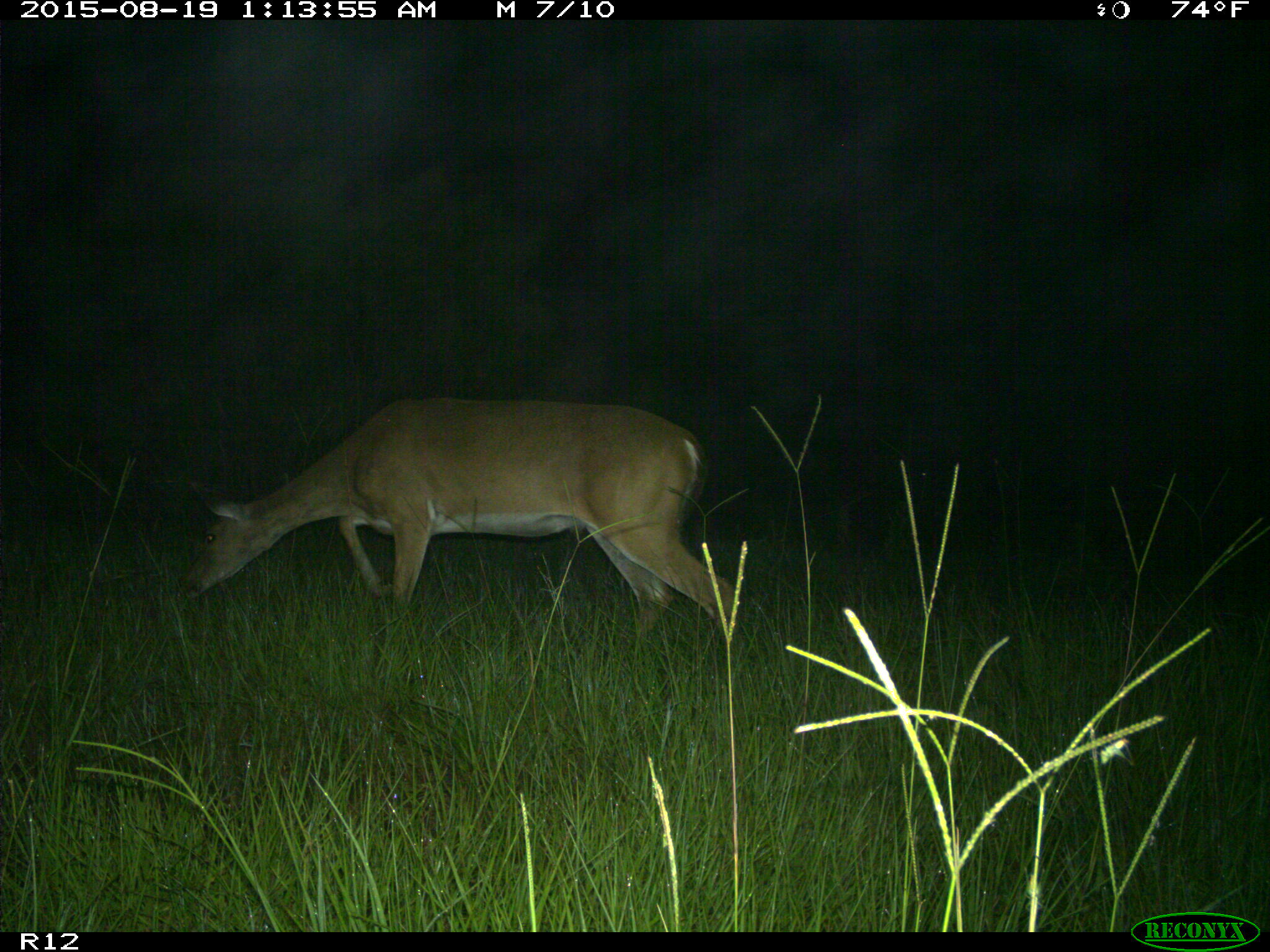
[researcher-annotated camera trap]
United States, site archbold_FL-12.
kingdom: Animalia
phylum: Chordata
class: Mammalia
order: Artiodactyla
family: Cervidae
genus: Odocoileus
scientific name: Odocoileus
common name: deer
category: unidentified deer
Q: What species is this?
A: Unidentified deer (deer) (Odocoileus).